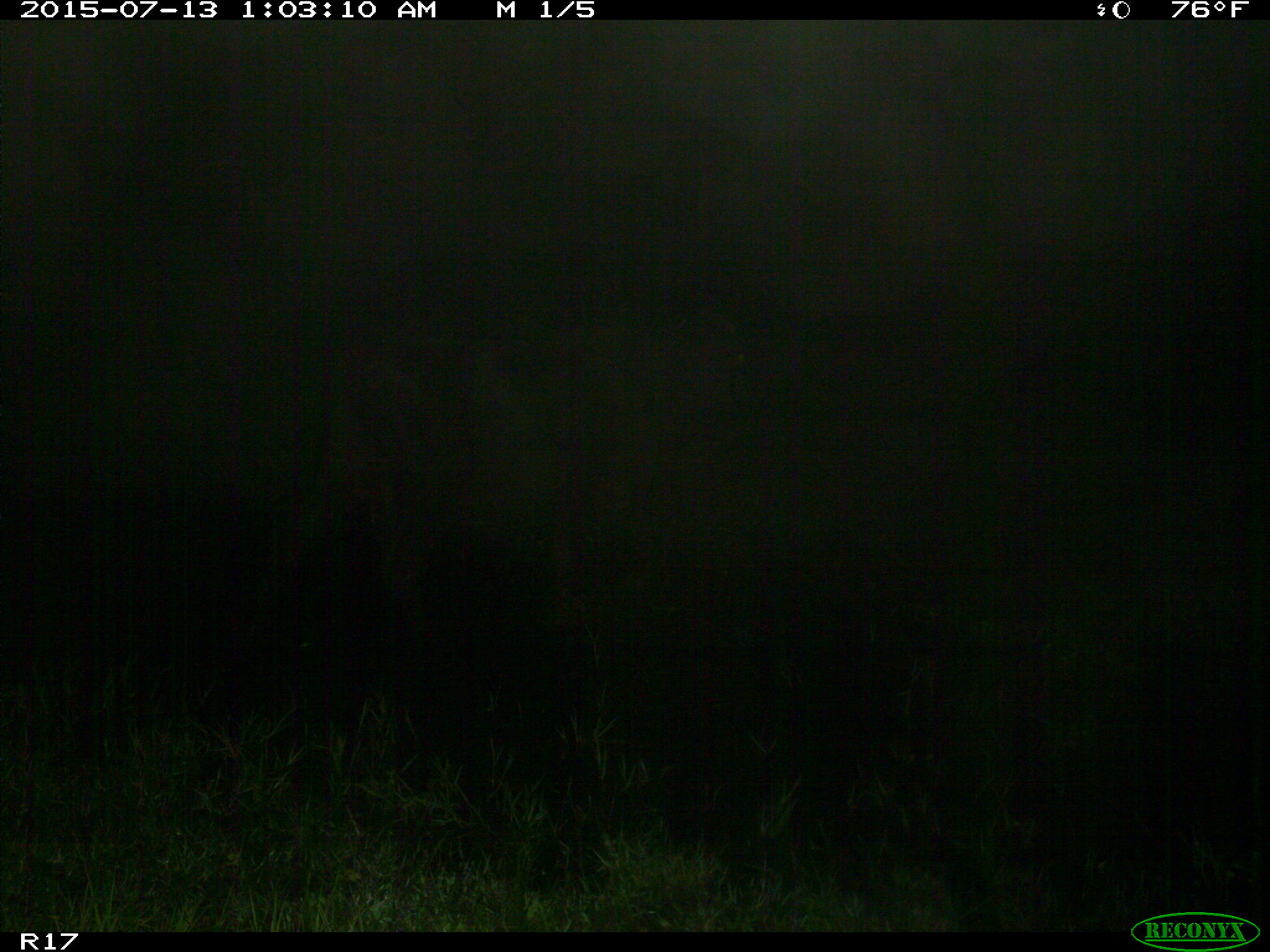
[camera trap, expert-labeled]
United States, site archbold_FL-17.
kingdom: Animalia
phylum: Chordata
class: Mammalia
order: Artiodactyla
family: Bovidae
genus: Bos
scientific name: Bos taurus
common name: domestic cow